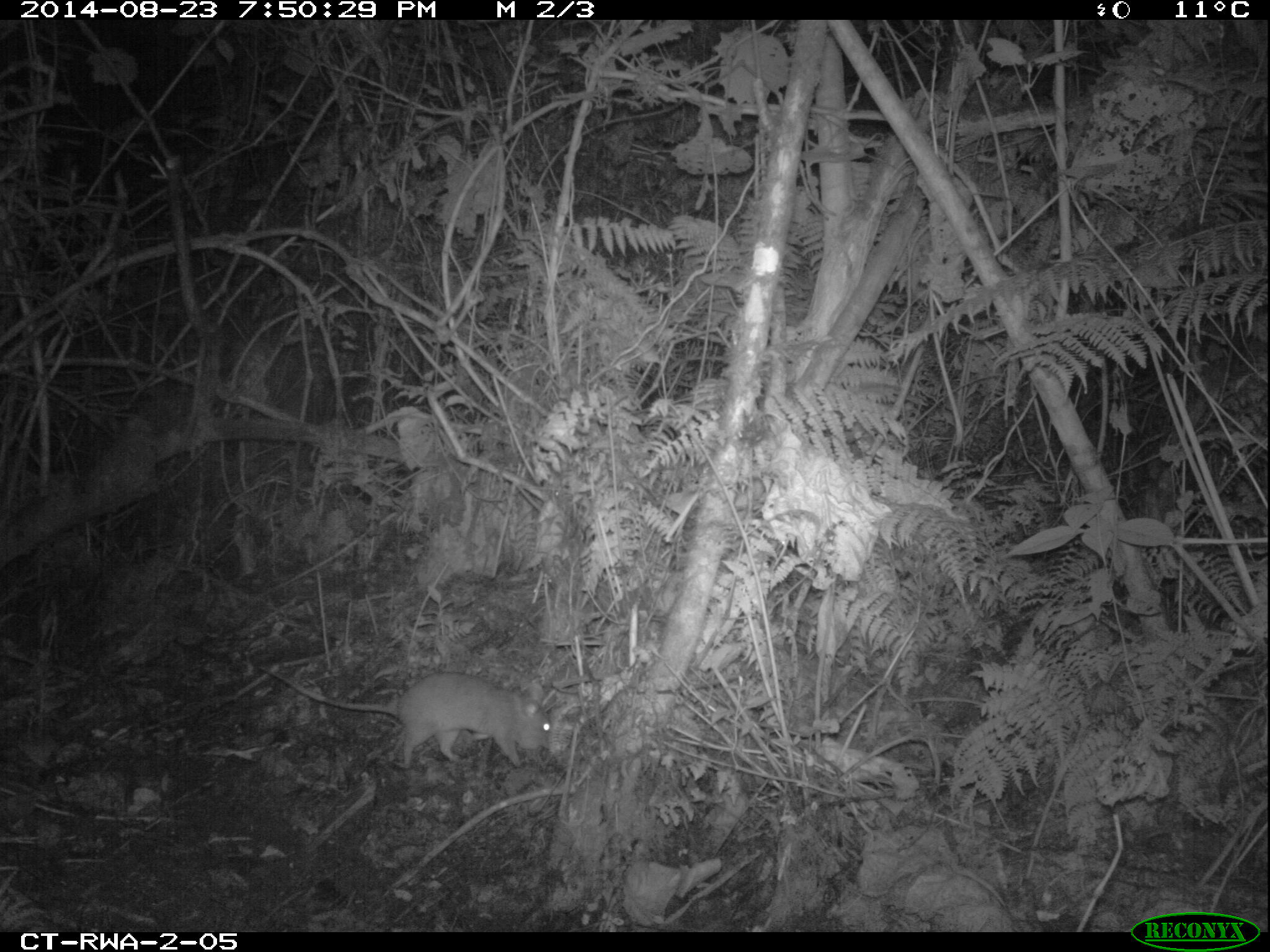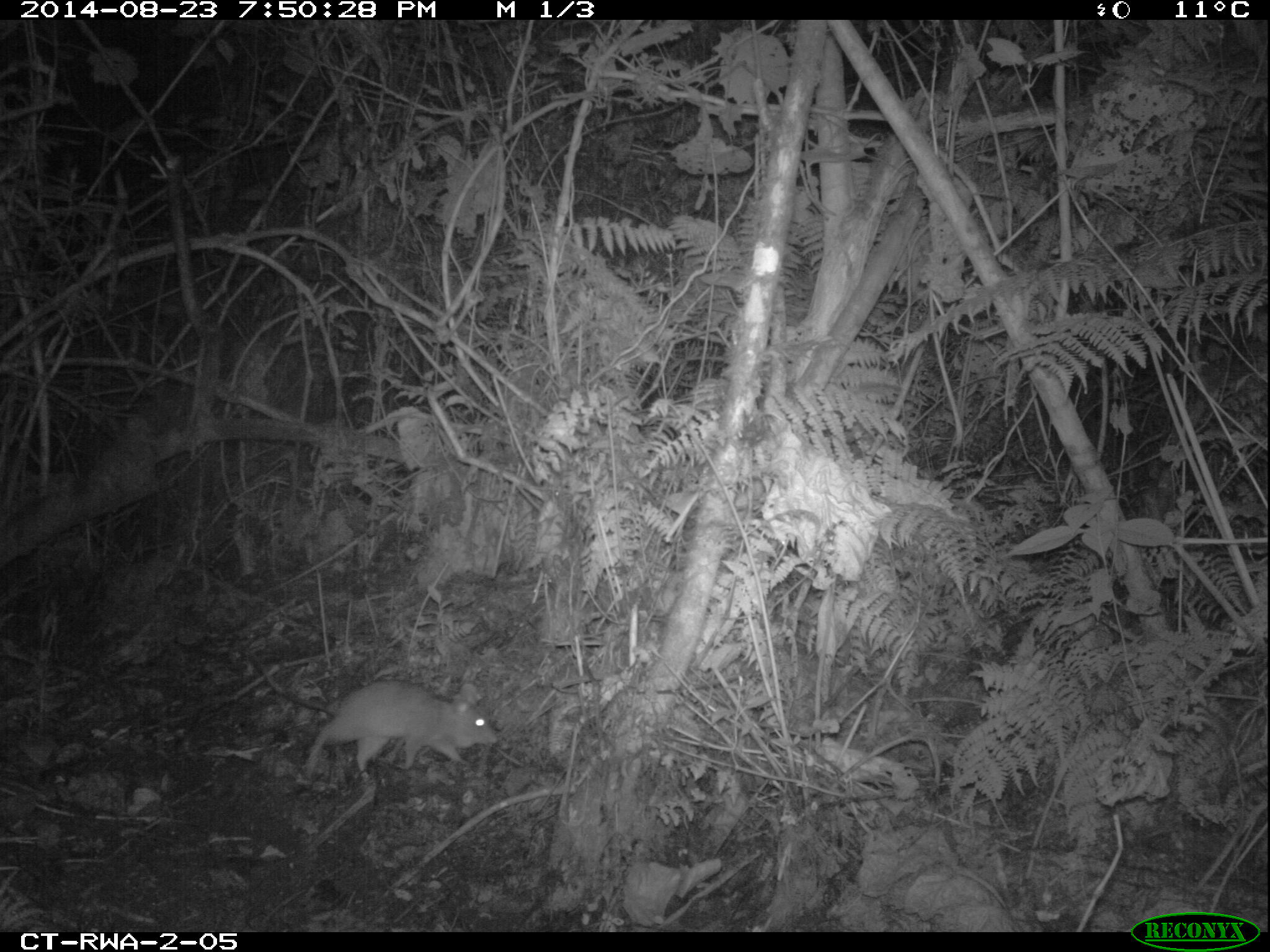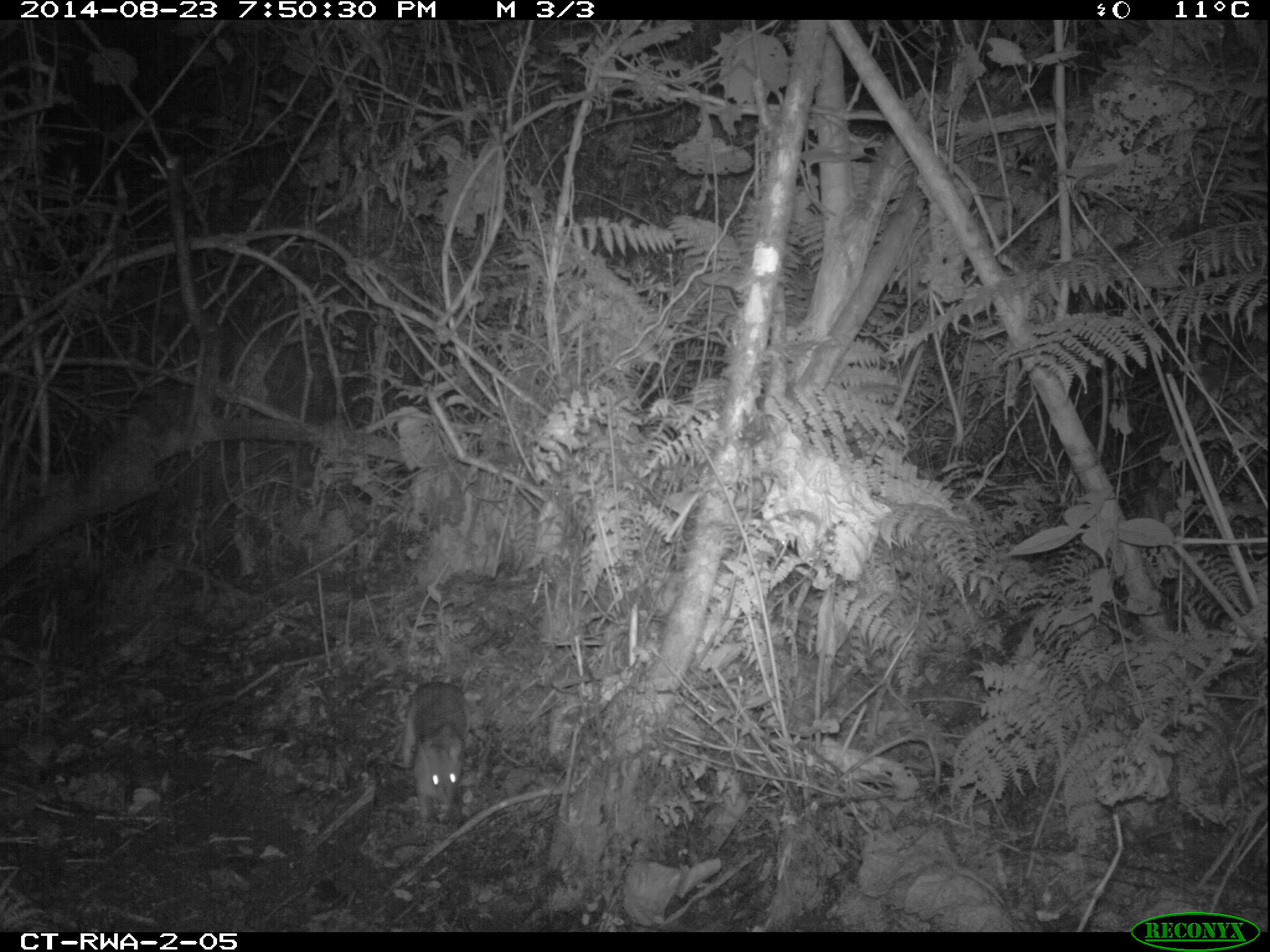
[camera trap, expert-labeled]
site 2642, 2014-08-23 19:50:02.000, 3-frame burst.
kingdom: Animalia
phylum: Chordata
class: Mammalia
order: Rodentia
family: Nesomyidae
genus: Cricetomys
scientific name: Cricetomys gambianus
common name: african giant pouched rat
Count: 1.